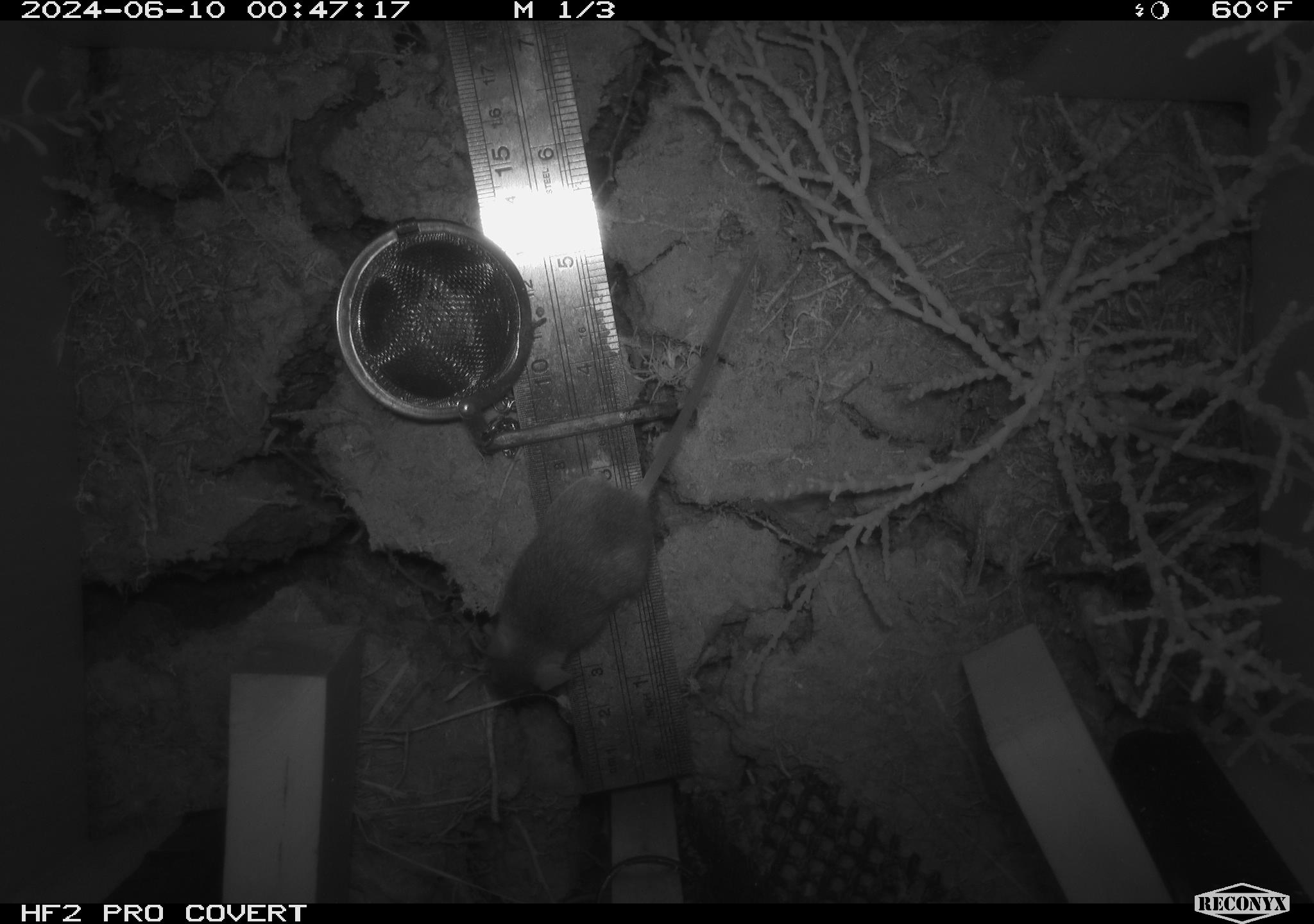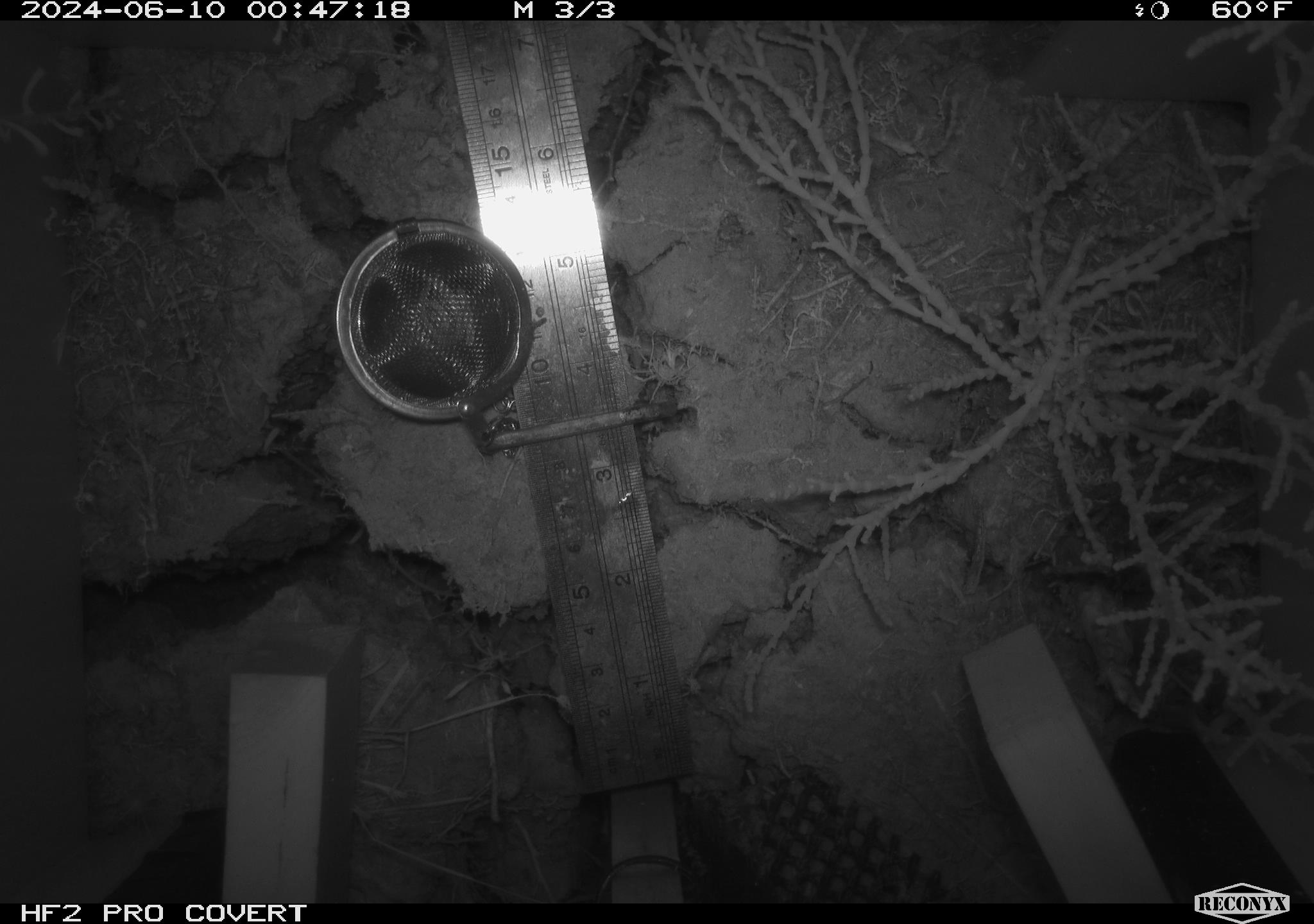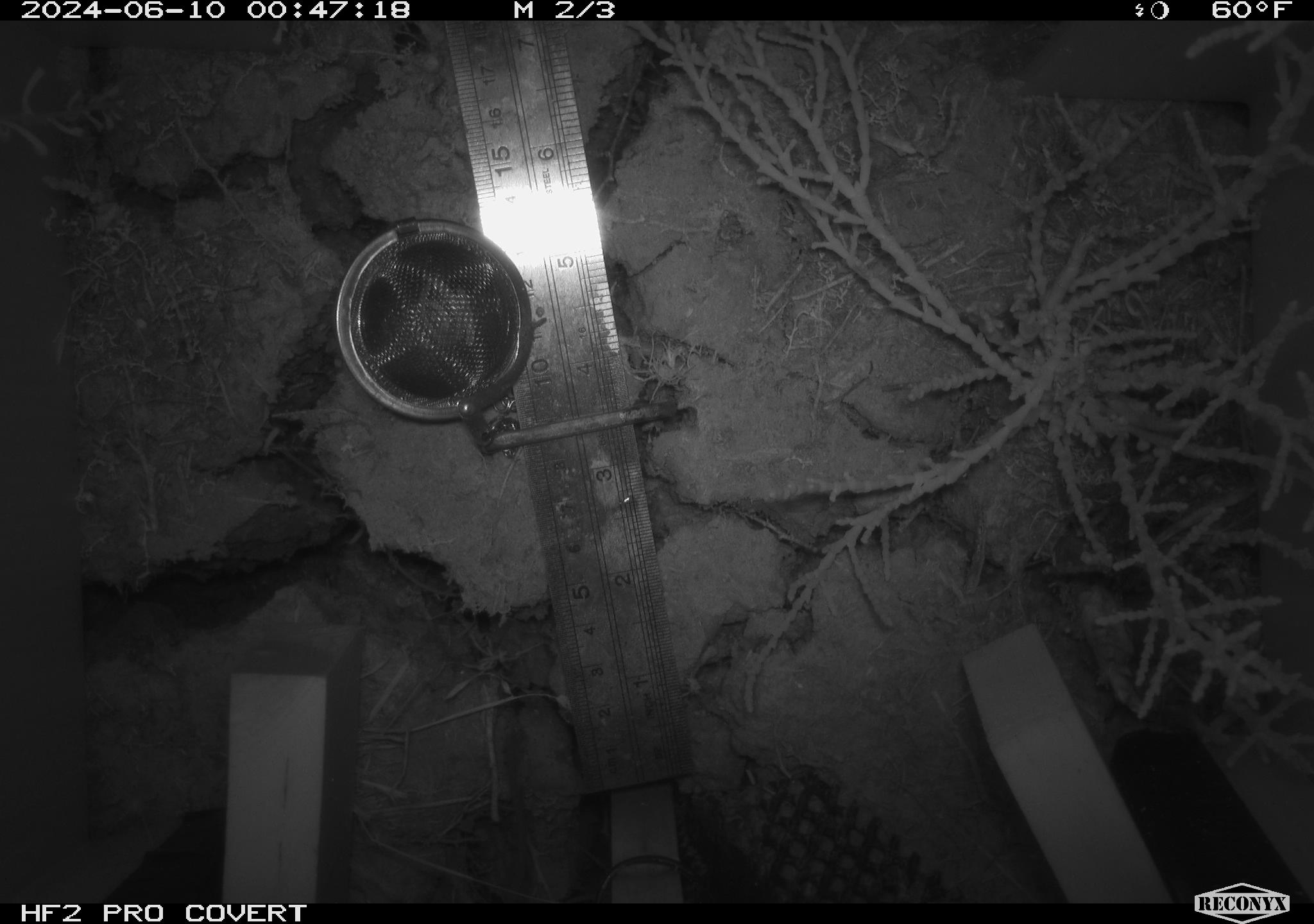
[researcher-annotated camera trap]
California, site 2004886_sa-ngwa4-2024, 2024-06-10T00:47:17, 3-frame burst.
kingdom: Animalia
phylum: Chordata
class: Mammalia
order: Rodentia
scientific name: Rodentia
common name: mouse species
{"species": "mouse species (Rodentia)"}